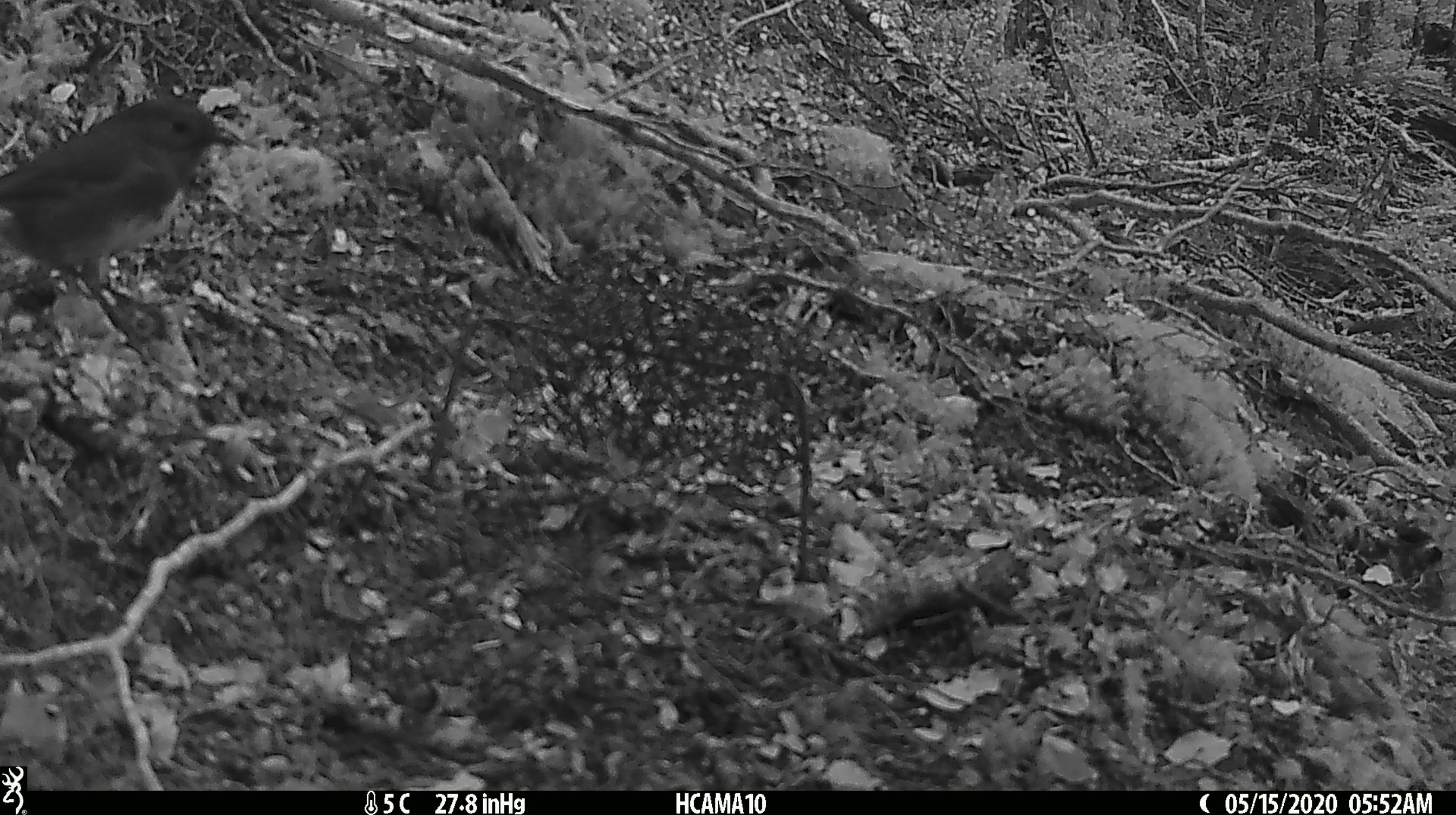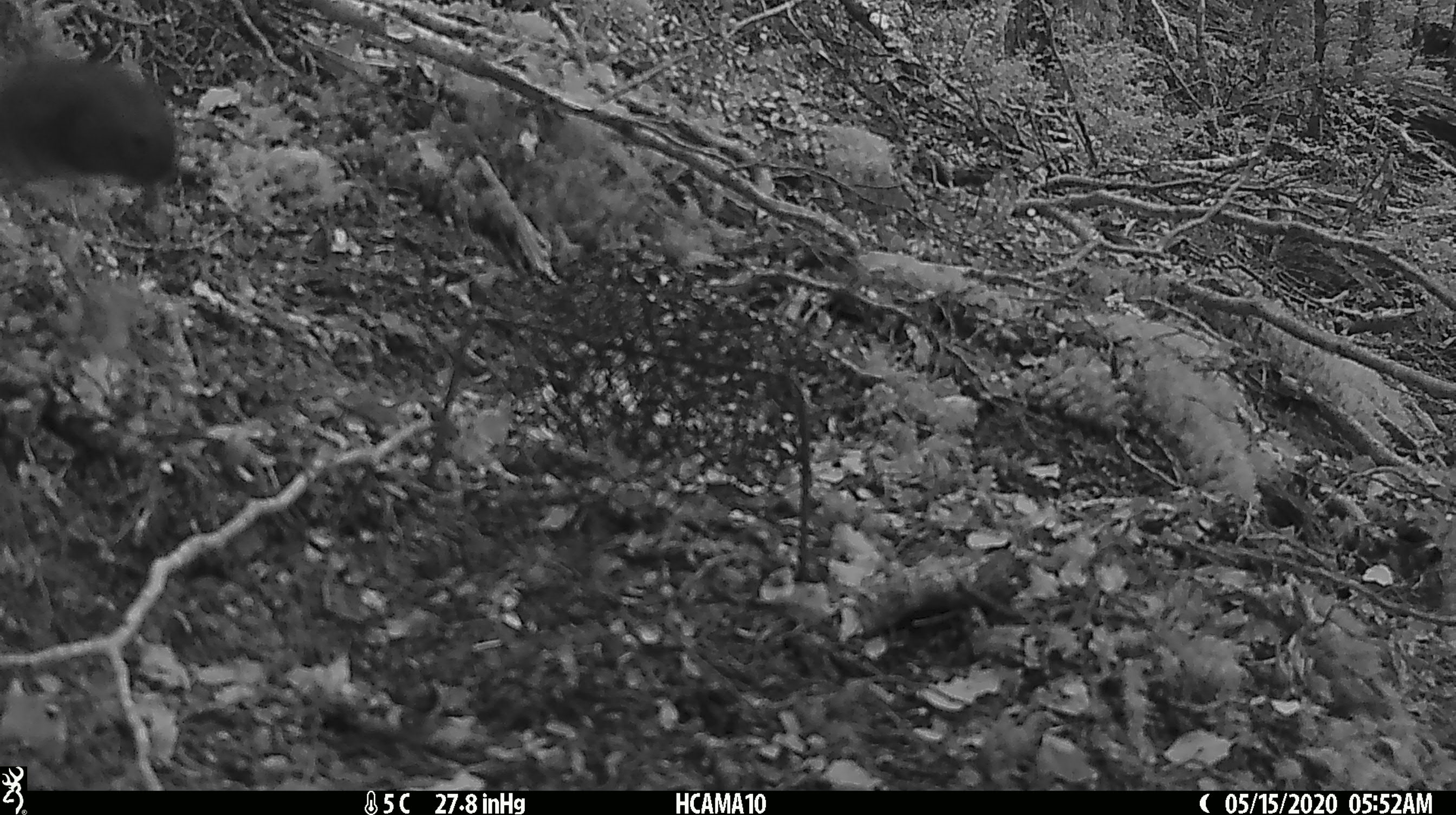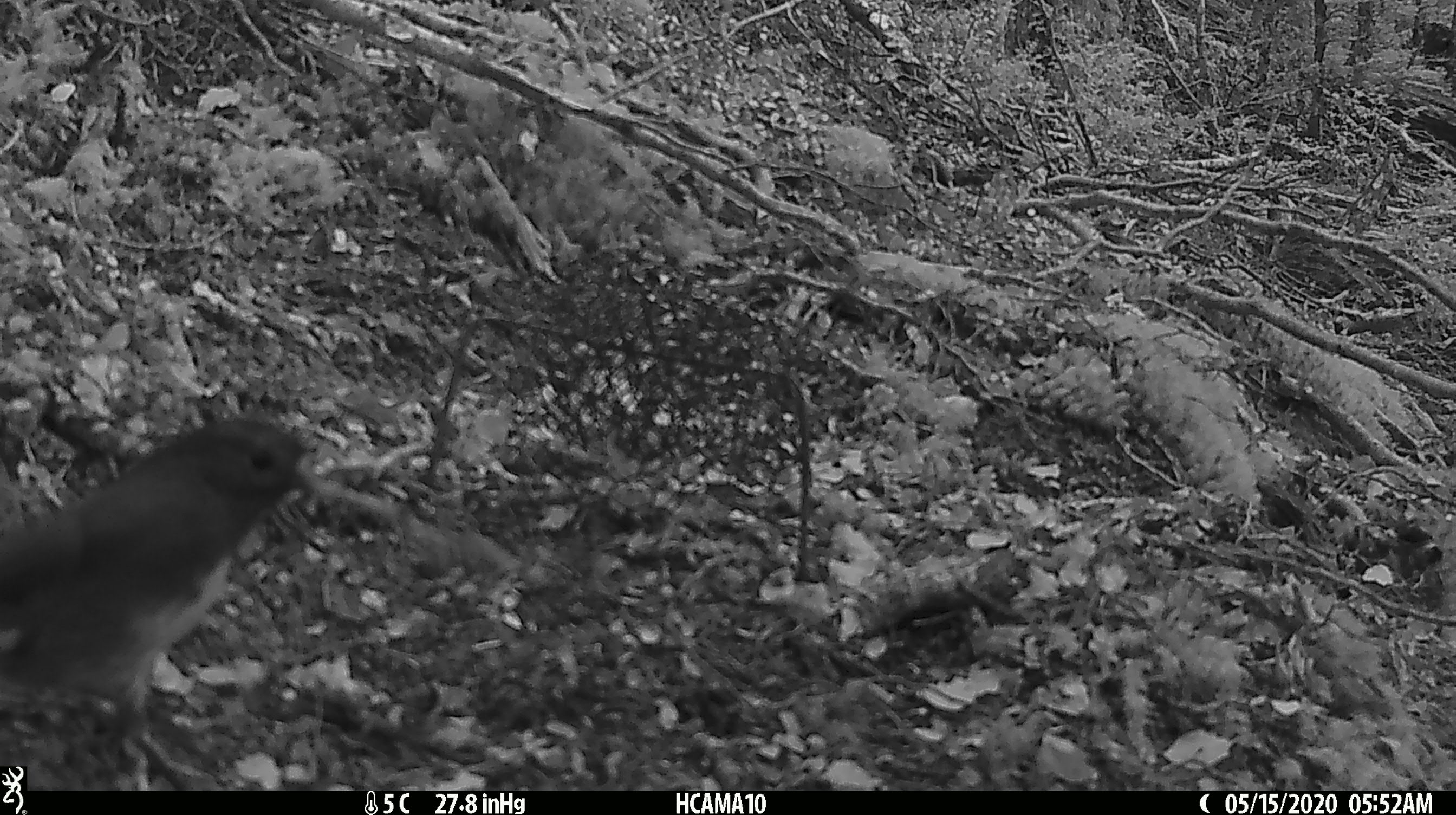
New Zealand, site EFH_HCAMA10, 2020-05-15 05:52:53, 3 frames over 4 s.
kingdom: Animalia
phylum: Chordata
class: Aves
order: Passeriformes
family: Petroicidae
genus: Petroica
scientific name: Petroica australis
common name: new zealand robin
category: robin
Robin (new zealand robin) (Petroica australis).